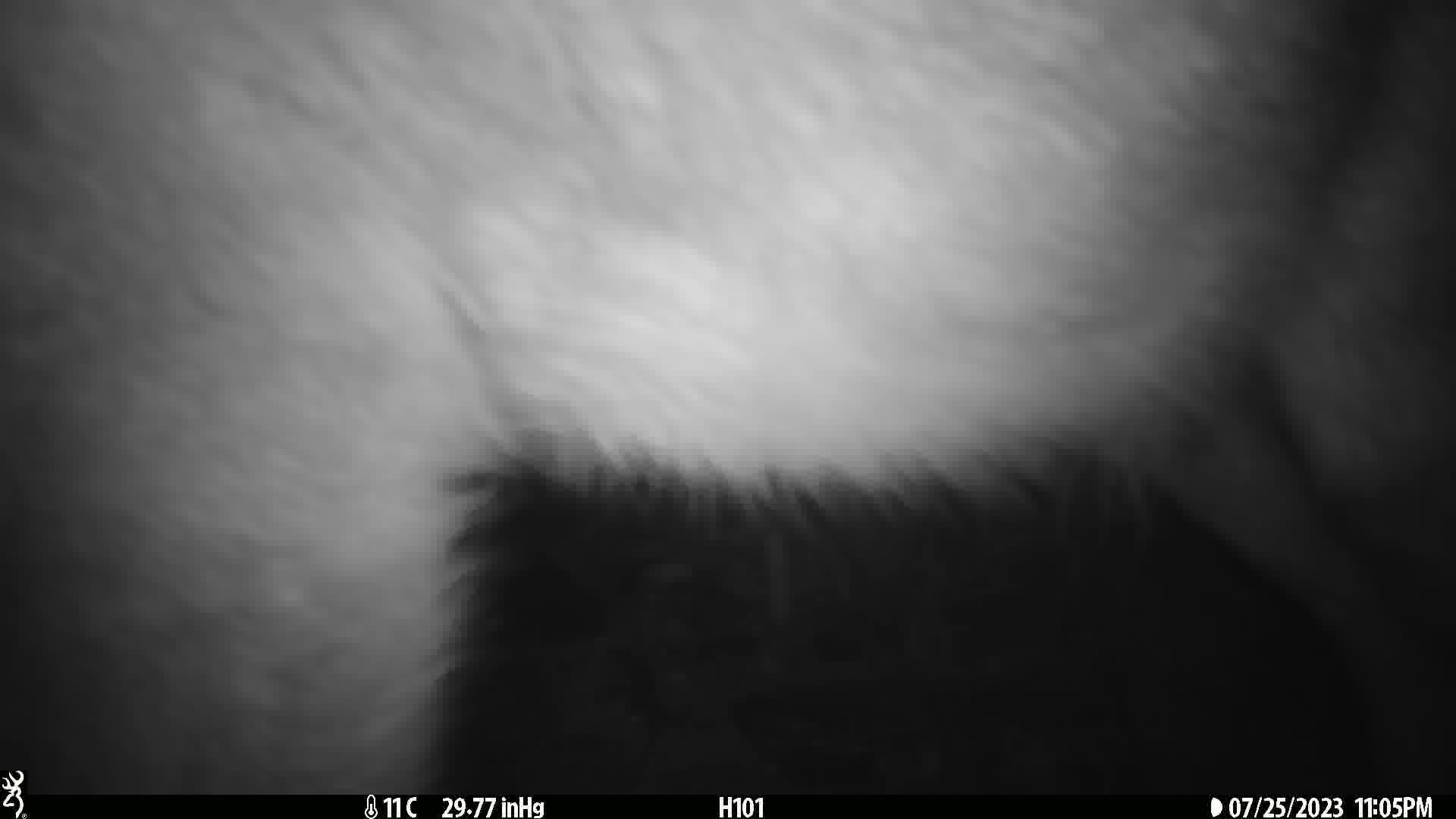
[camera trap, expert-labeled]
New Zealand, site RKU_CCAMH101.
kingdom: Animalia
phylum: Chordata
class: Mammalia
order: Artiodactyla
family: Cervidae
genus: Odocoileus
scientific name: Odocoileus virginianus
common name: white-tailed deer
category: white tailed deer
White tailed deer (white-tailed deer) (Odocoileus virginianus).